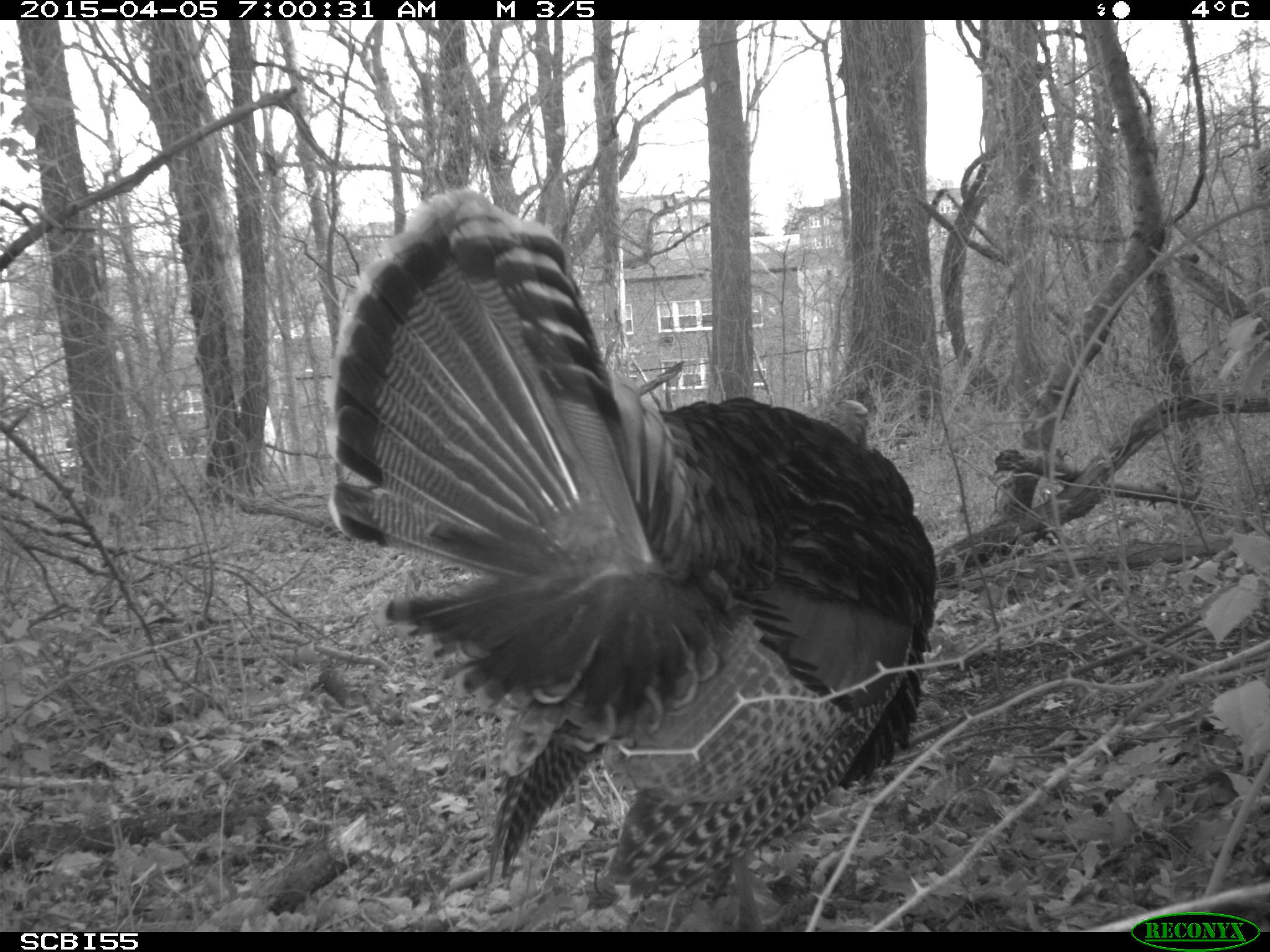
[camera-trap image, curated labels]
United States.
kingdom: Animalia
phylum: Chordata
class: Aves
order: Galliformes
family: Phasianidae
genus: Meleagris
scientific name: Meleagris gallopavo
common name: wild turkey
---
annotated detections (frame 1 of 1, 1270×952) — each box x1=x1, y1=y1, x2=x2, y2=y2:
Wild Turkey: x1=318, y1=188, x2=945, y2=909